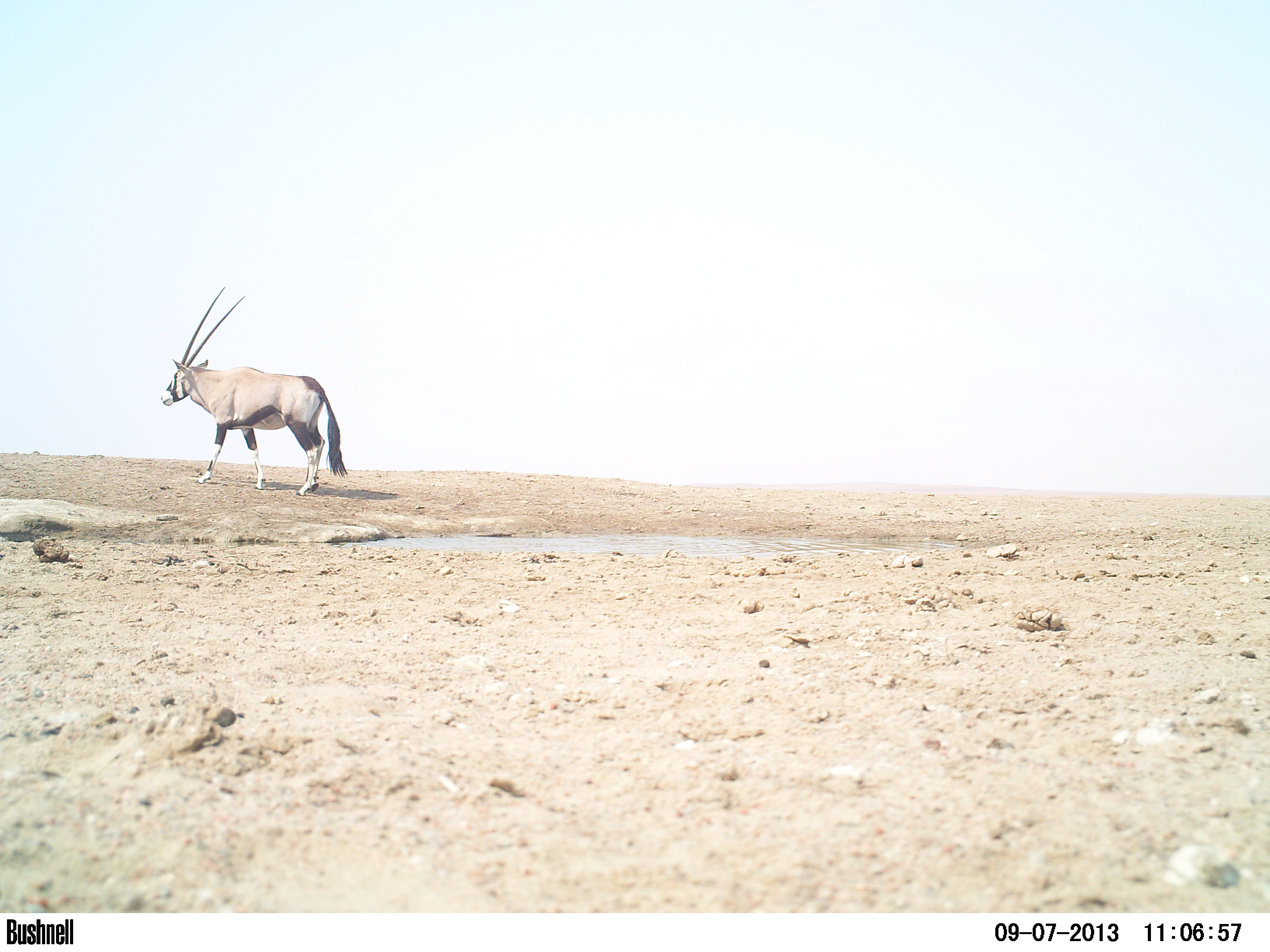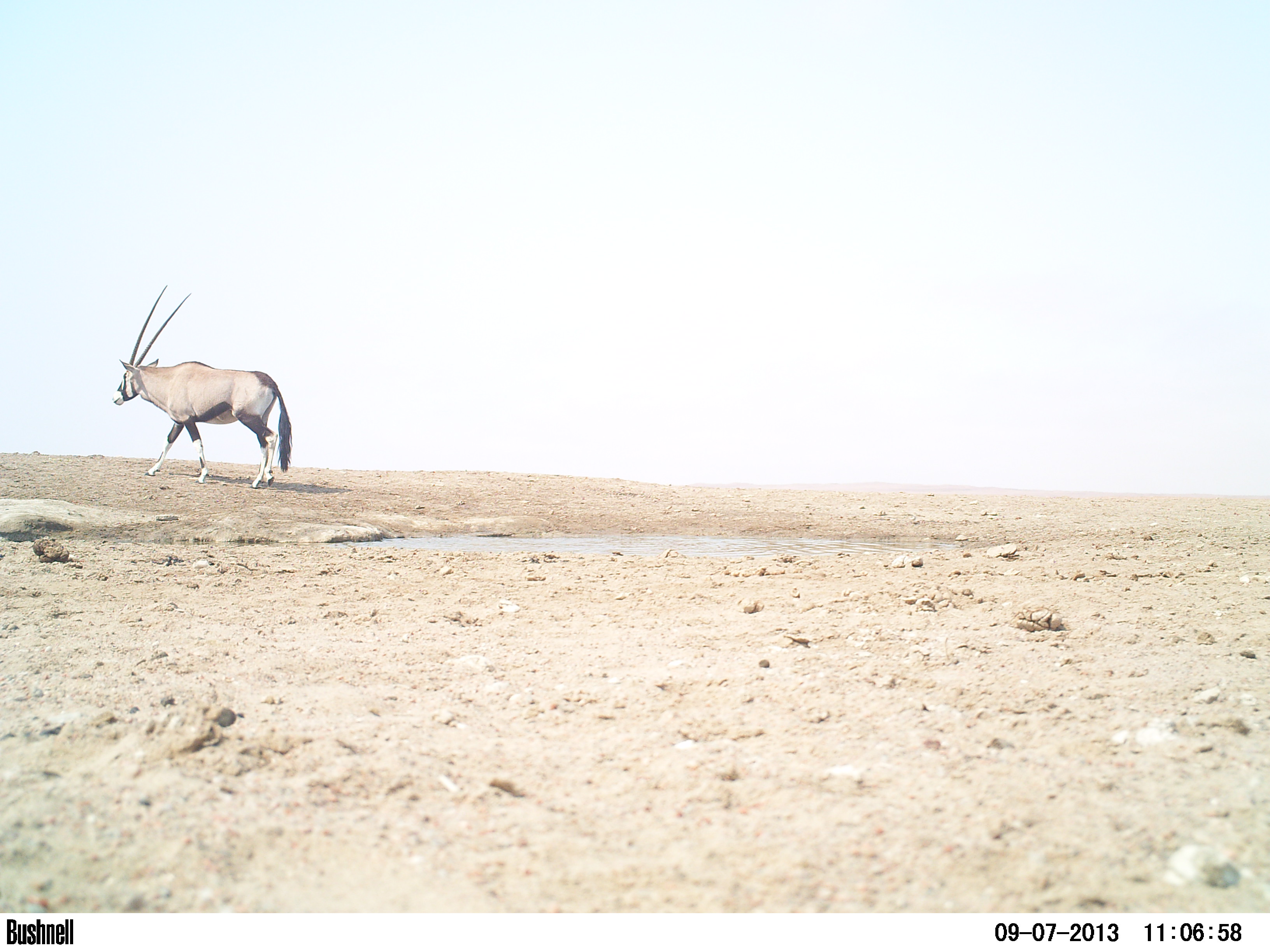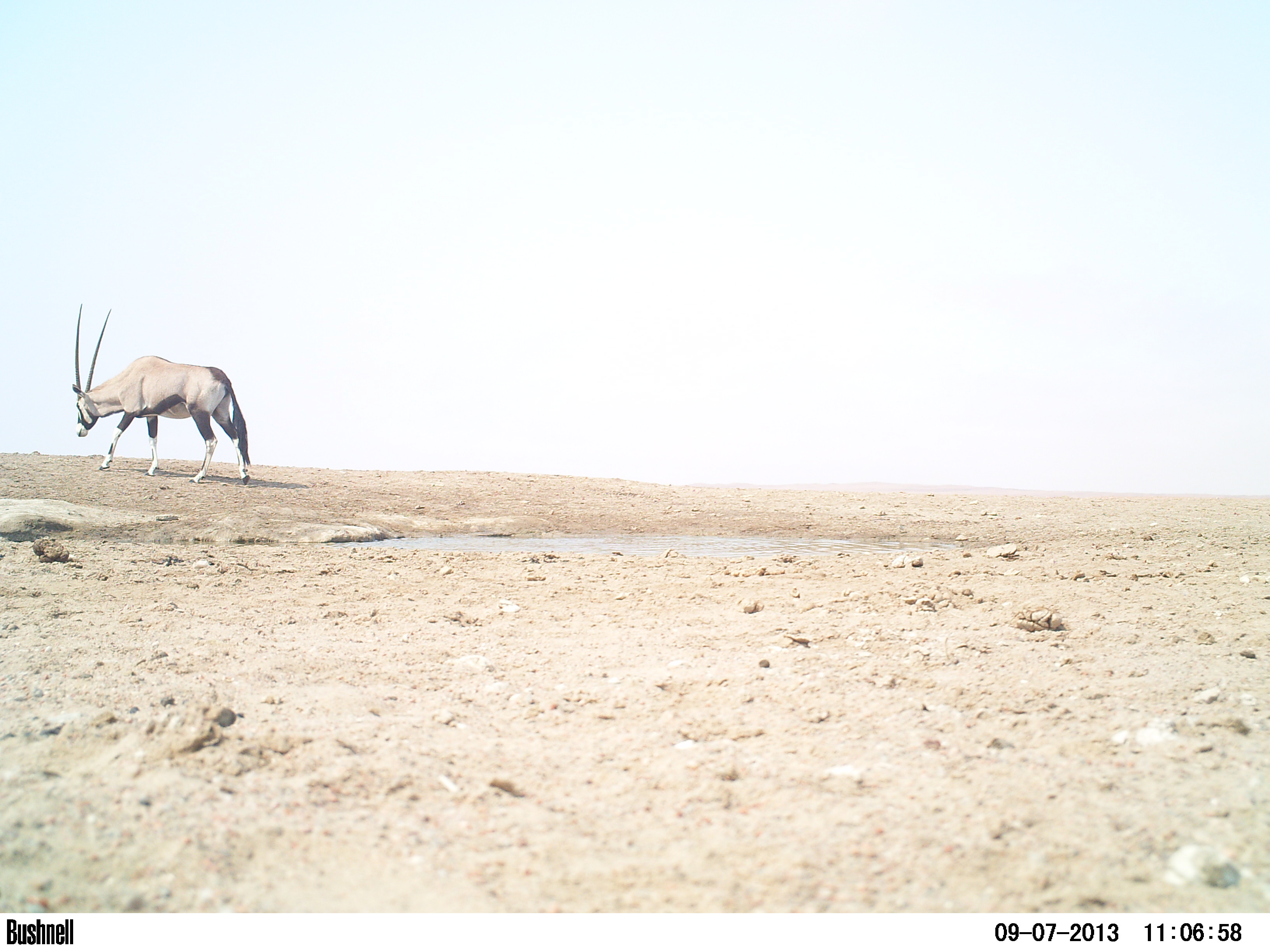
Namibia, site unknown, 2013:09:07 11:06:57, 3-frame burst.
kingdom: Animalia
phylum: Chordata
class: Mammalia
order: Artiodactyla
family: Bovidae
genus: Oryx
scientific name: Oryx gazella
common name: gemsbok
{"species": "Oryx gazella (gemsbok)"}